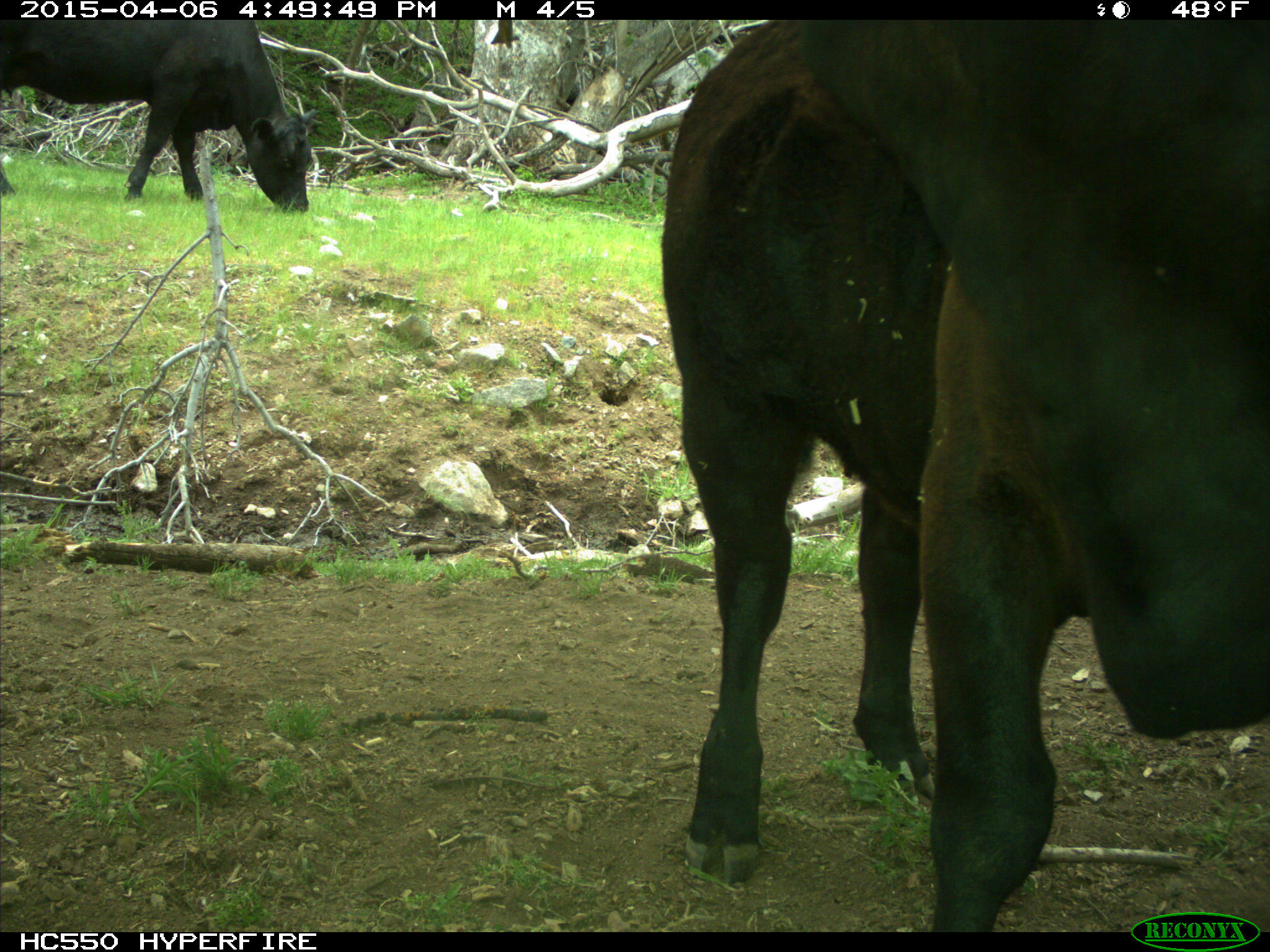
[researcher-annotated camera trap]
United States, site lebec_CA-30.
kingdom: Animalia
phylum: Chordata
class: Mammalia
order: Artiodactyla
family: Bovidae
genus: Bos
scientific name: Bos taurus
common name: domestic cow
Bos taurus (domestic cow).